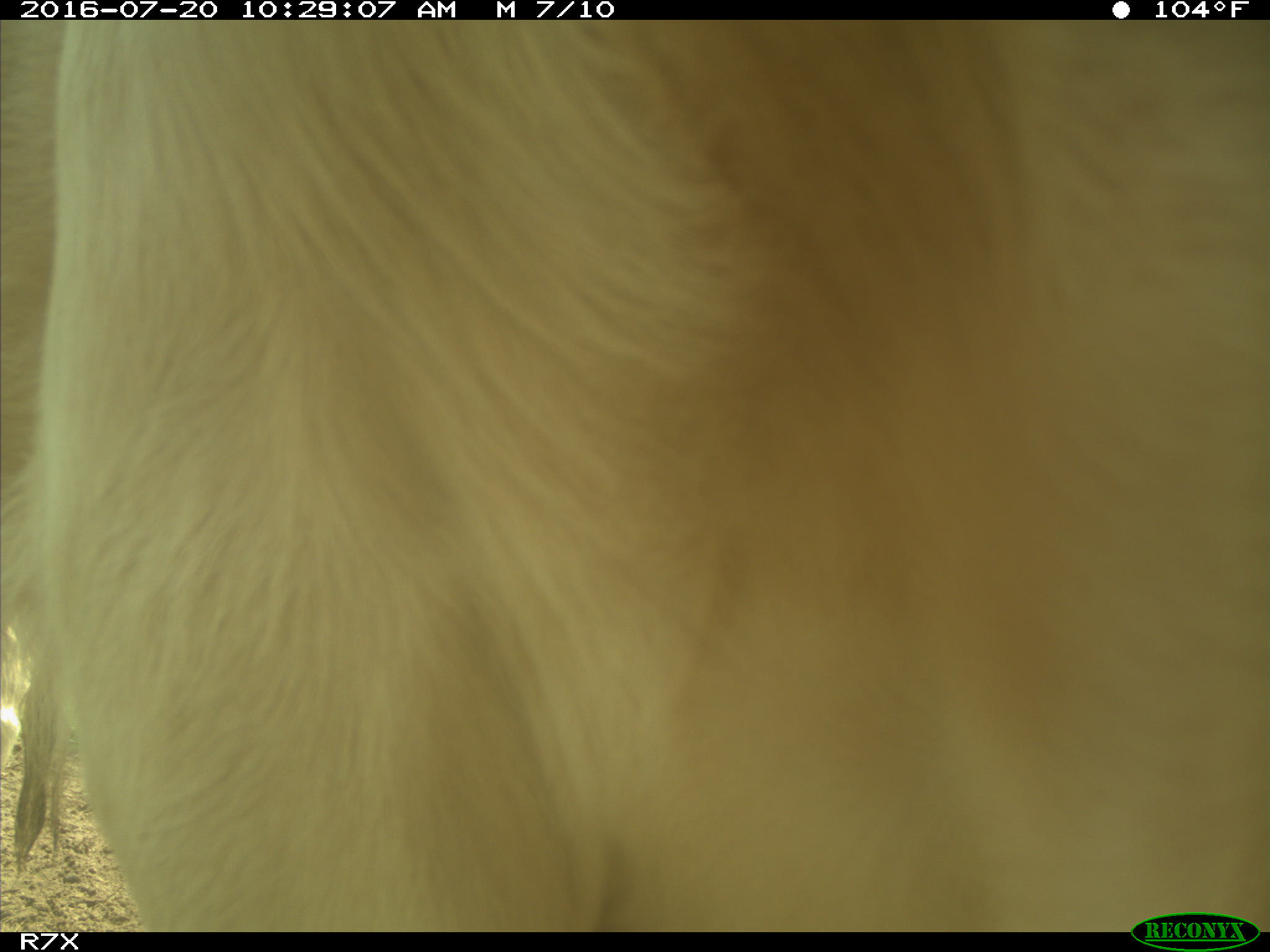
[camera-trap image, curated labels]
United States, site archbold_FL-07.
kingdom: Animalia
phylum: Chordata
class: Mammalia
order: Artiodactyla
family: Bovidae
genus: Bos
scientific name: Bos taurus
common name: domestic cow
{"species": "Bos taurus (domestic cow)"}